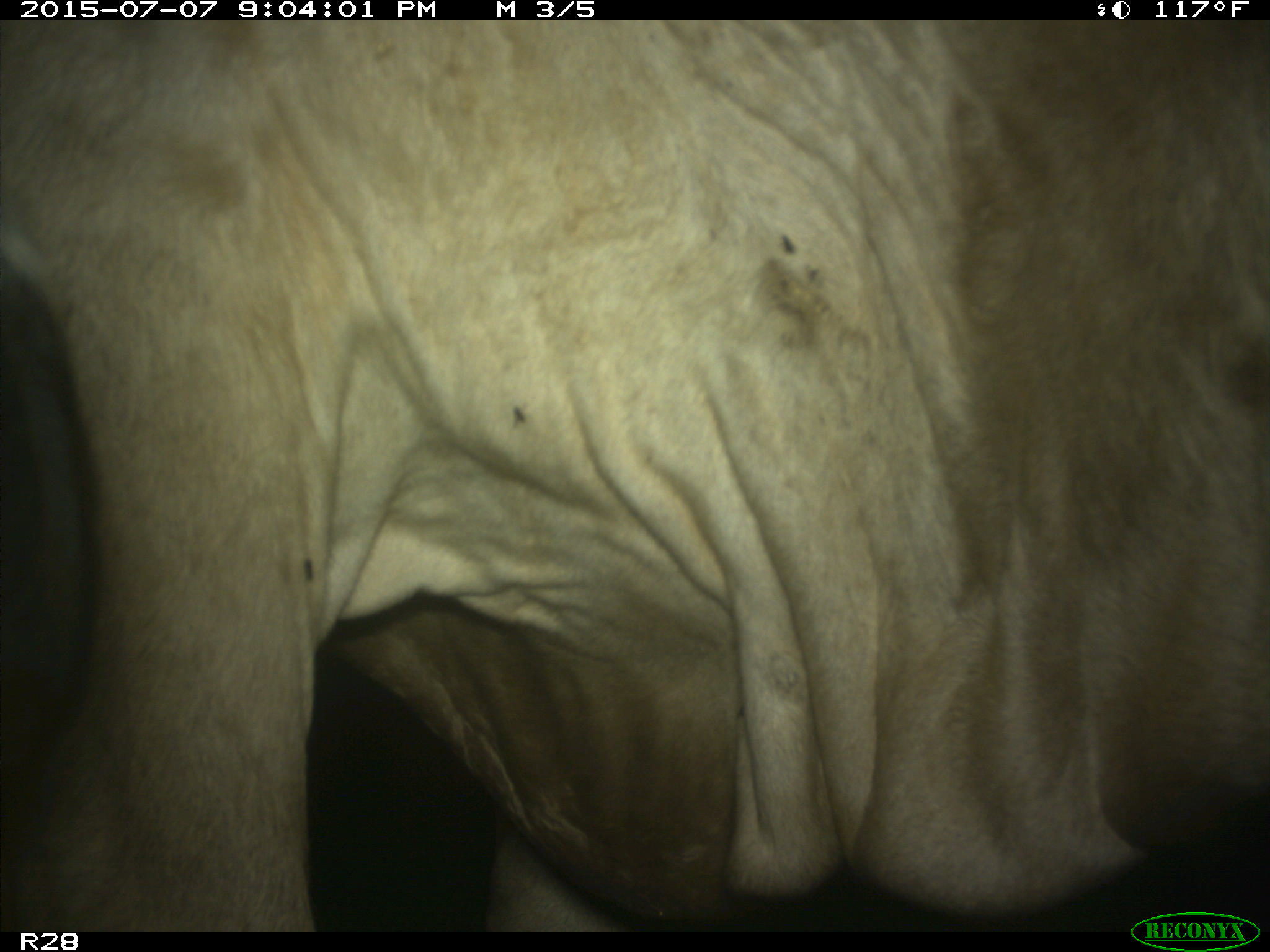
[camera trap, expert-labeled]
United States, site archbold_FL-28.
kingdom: Animalia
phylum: Chordata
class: Mammalia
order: Artiodactyla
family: Bovidae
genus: Bos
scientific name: Bos taurus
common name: domestic cow